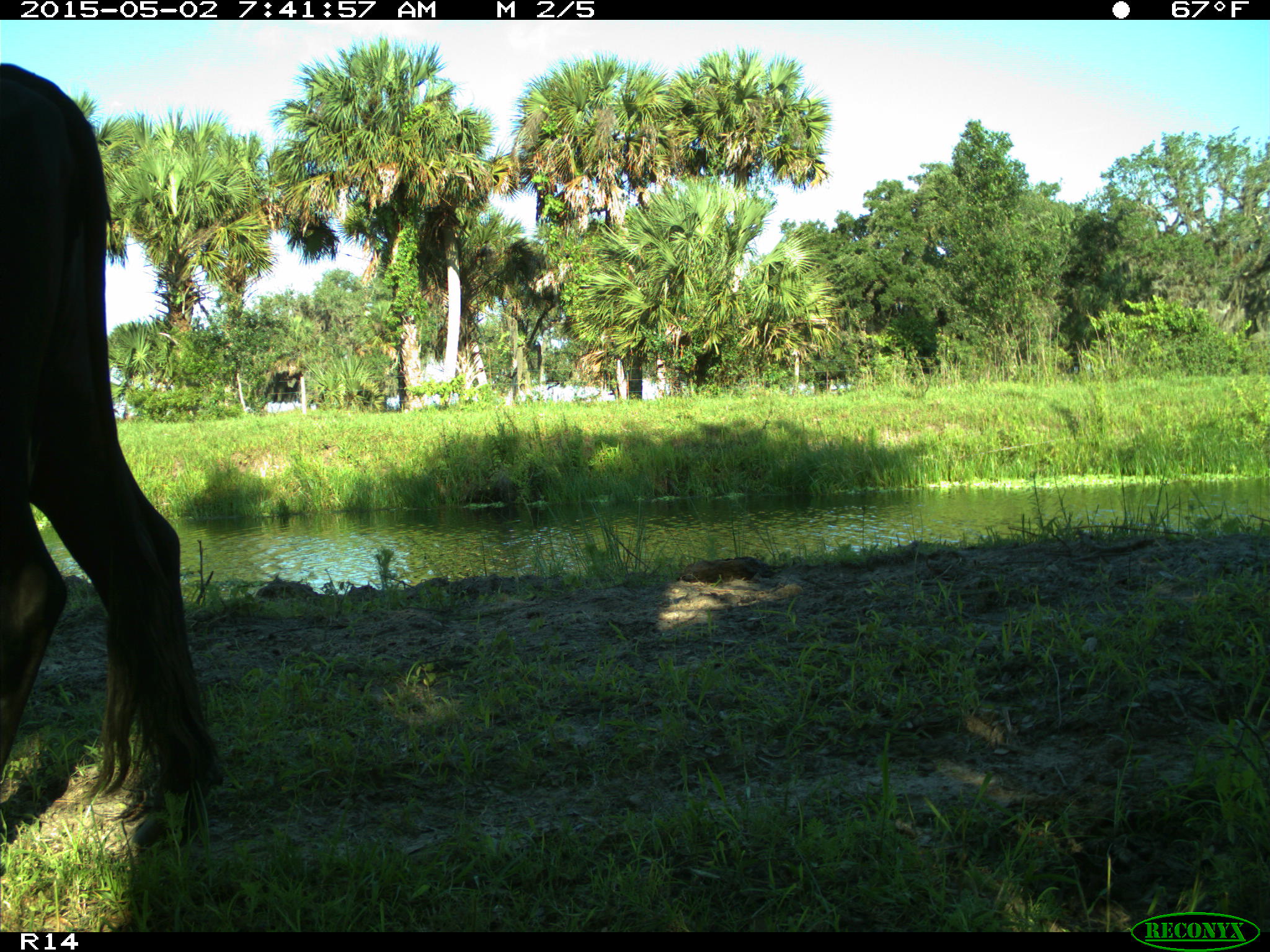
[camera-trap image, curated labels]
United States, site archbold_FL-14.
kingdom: Animalia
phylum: Chordata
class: Mammalia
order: Artiodactyla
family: Bovidae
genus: Bos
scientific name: Bos taurus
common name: domestic cow